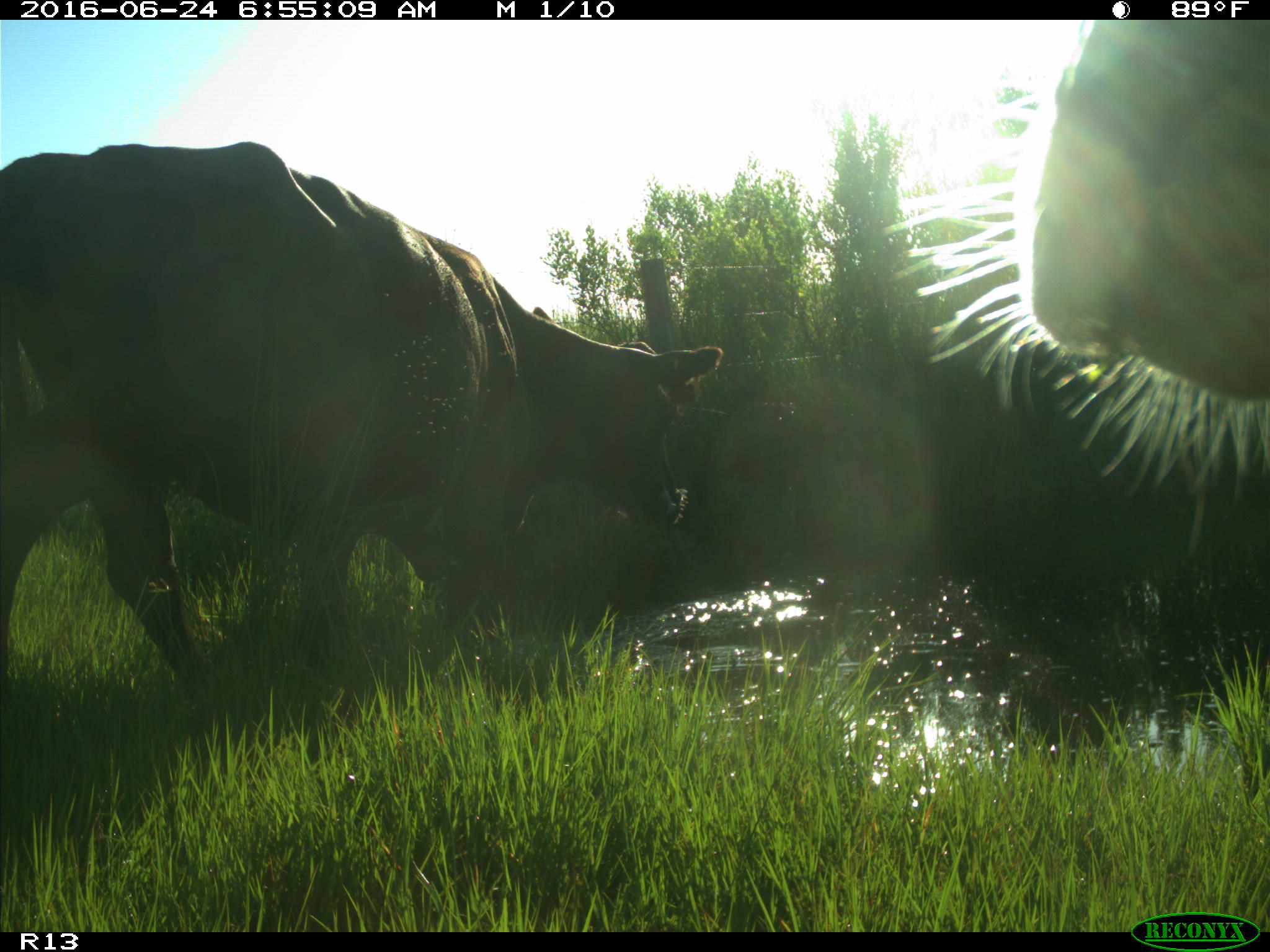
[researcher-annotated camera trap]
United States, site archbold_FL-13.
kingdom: Animalia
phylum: Chordata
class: Mammalia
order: Artiodactyla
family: Bovidae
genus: Bos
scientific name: Bos taurus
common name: domestic cow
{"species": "Bos taurus (domestic cow)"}